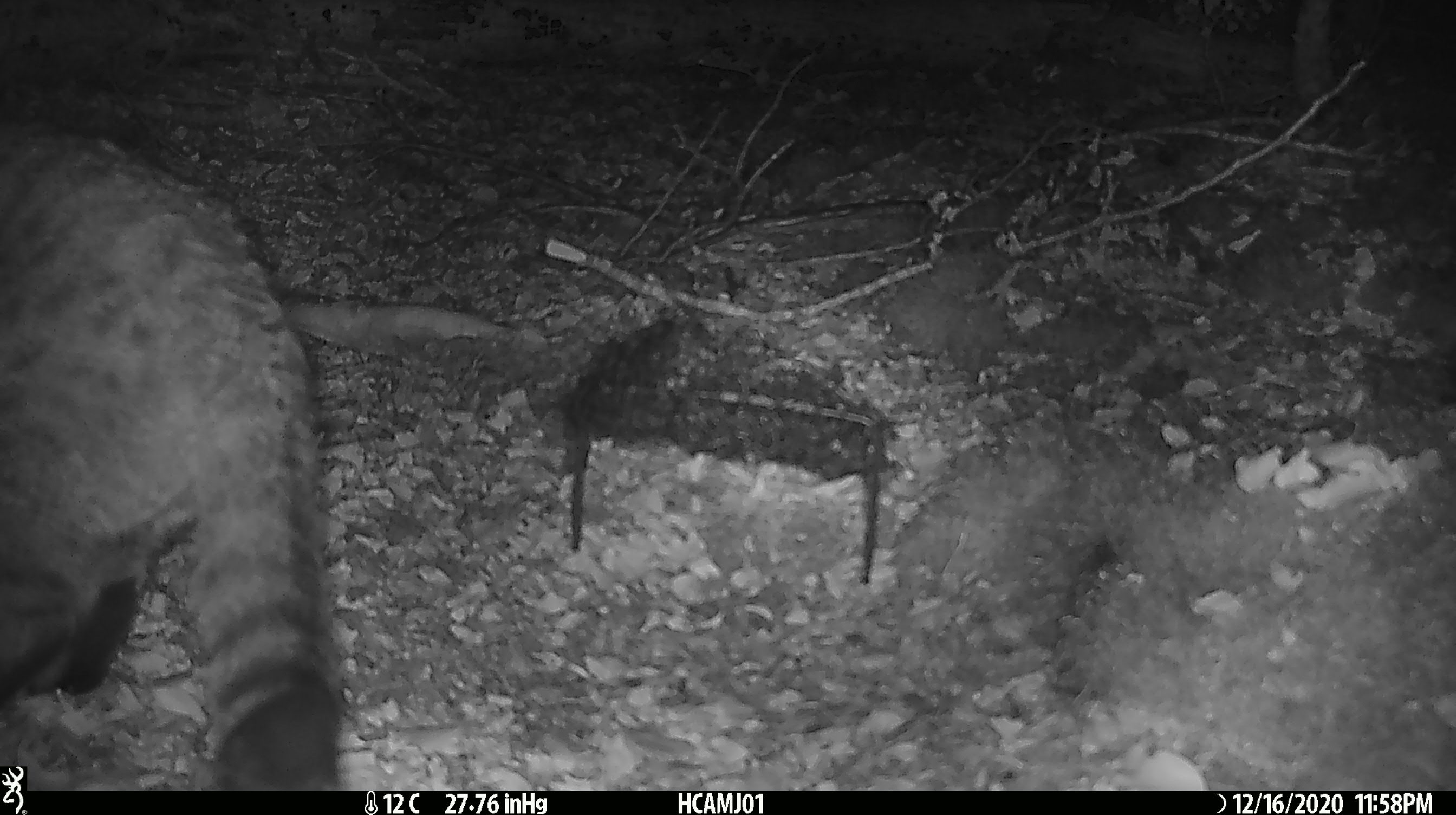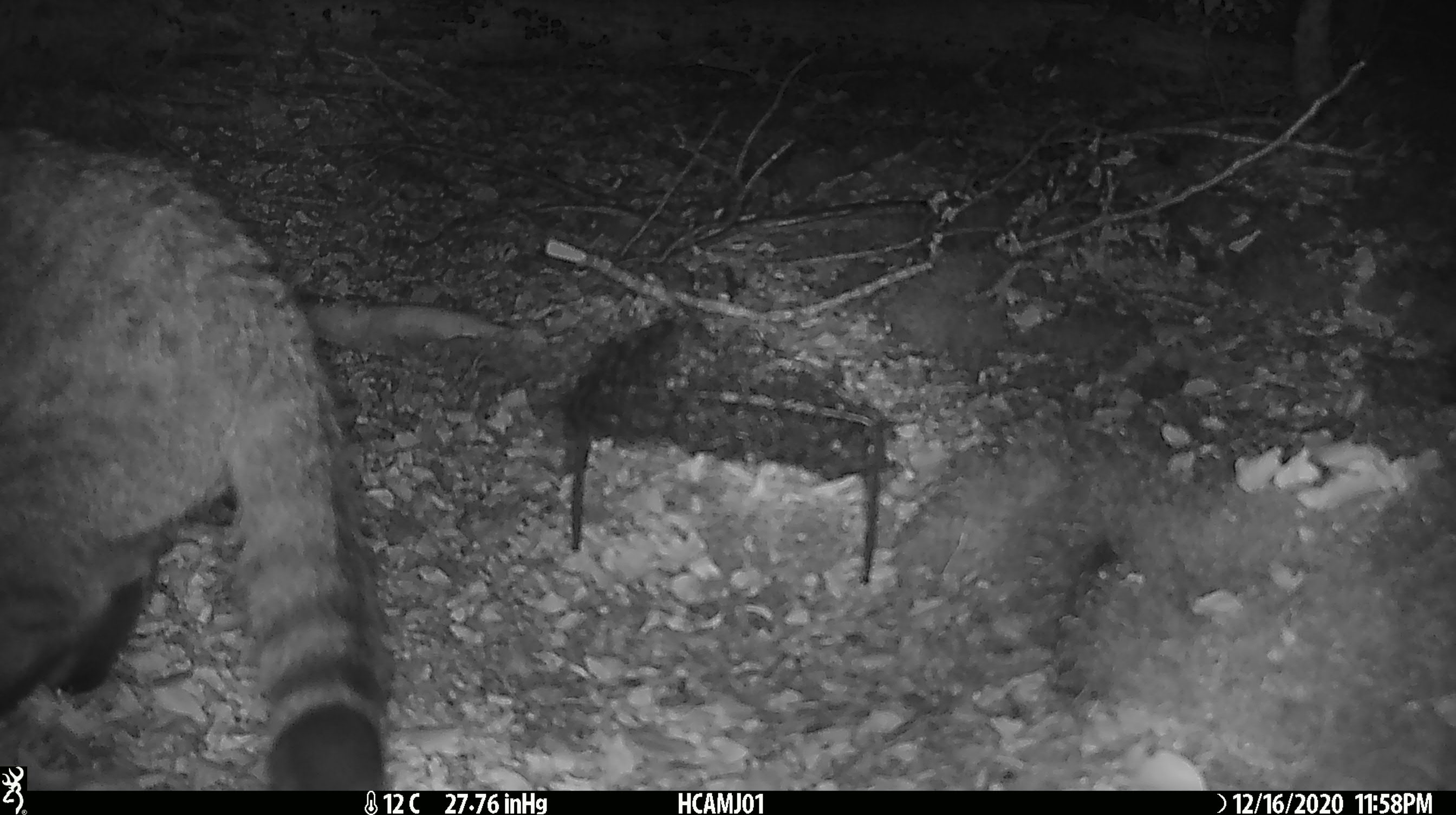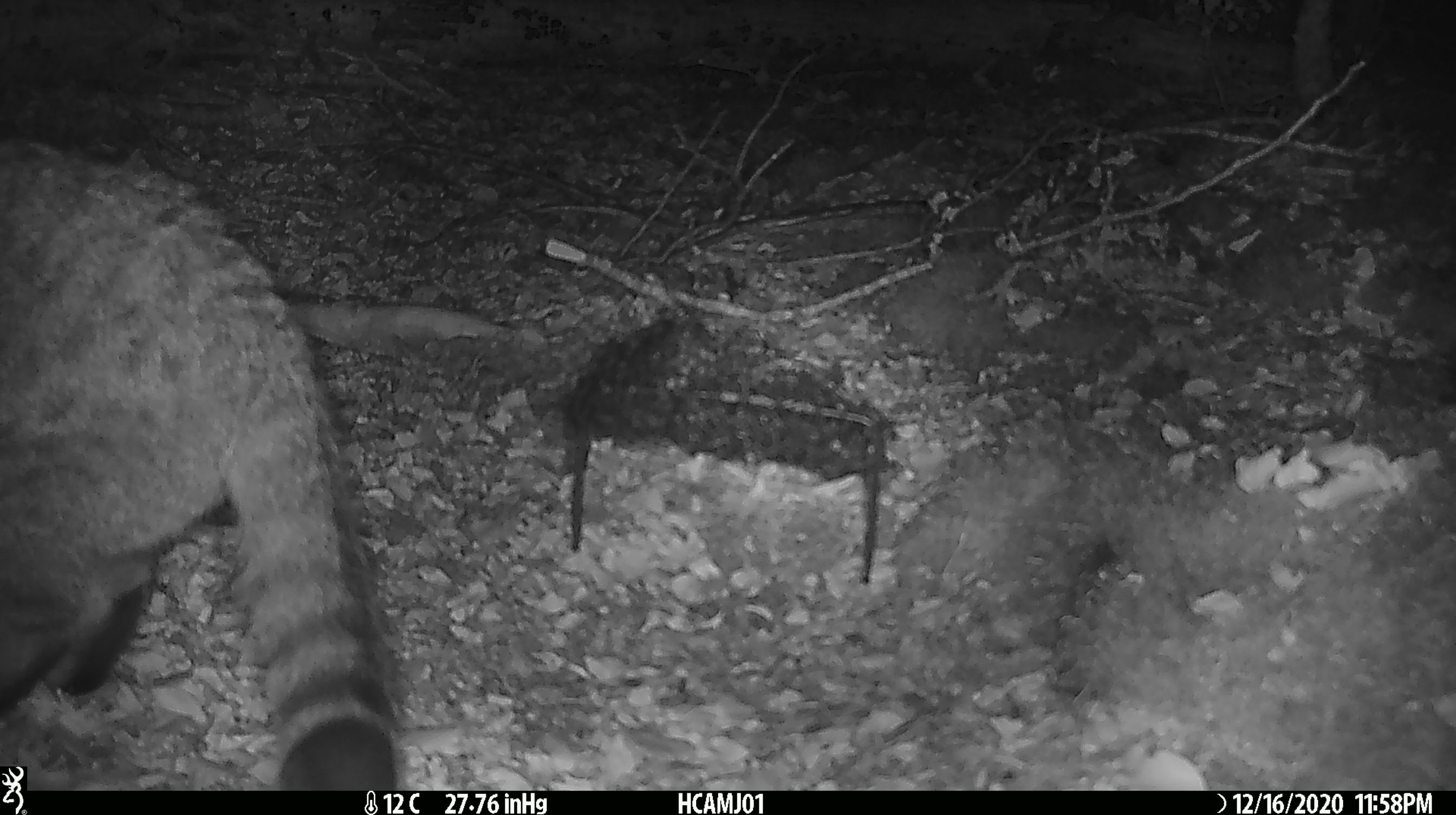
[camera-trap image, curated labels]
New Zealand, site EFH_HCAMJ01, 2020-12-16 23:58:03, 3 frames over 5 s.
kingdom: Animalia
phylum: Chordata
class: Mammalia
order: Carnivora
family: Felidae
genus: Felis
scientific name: Felis catus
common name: domestic cat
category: cat